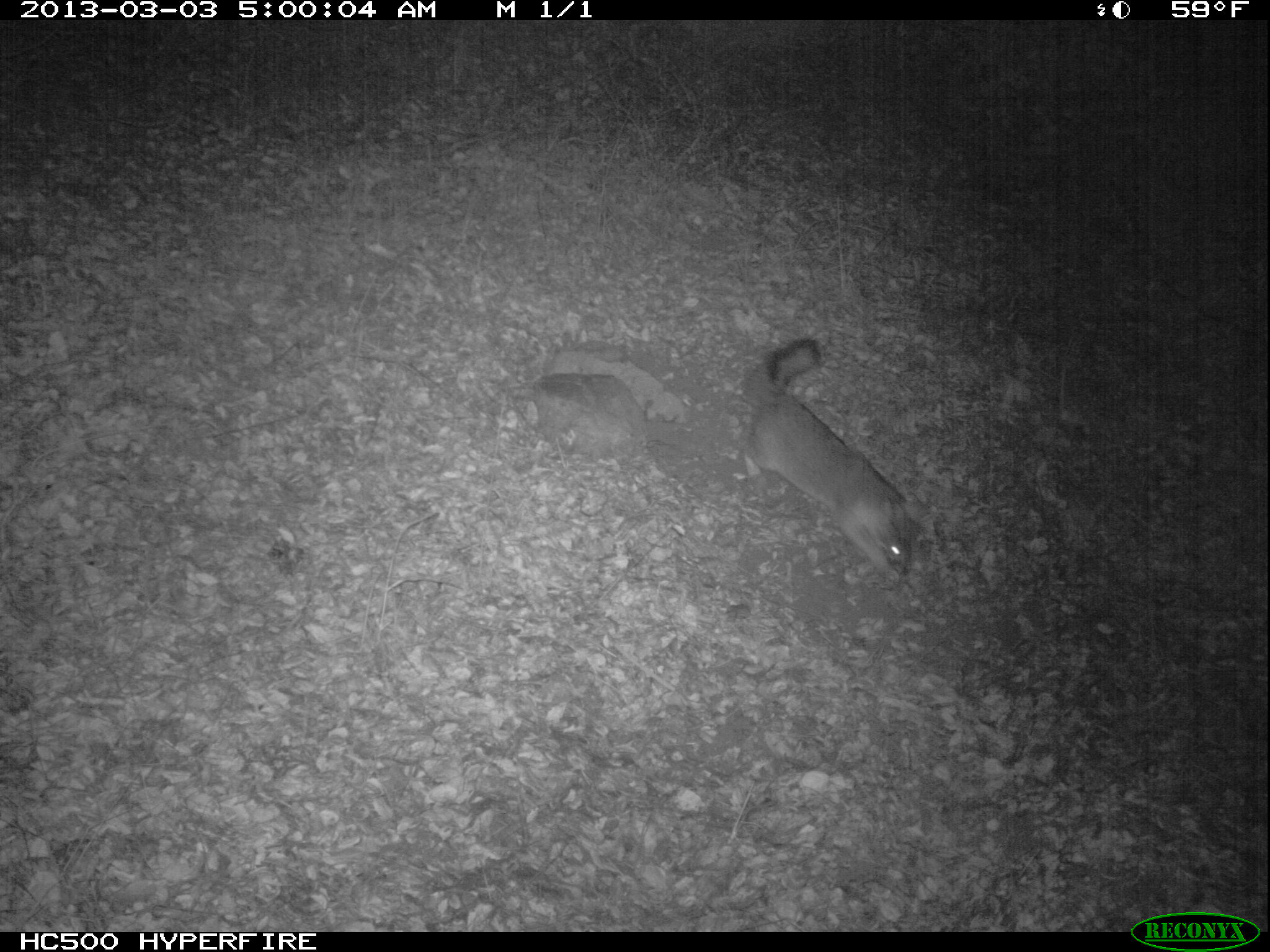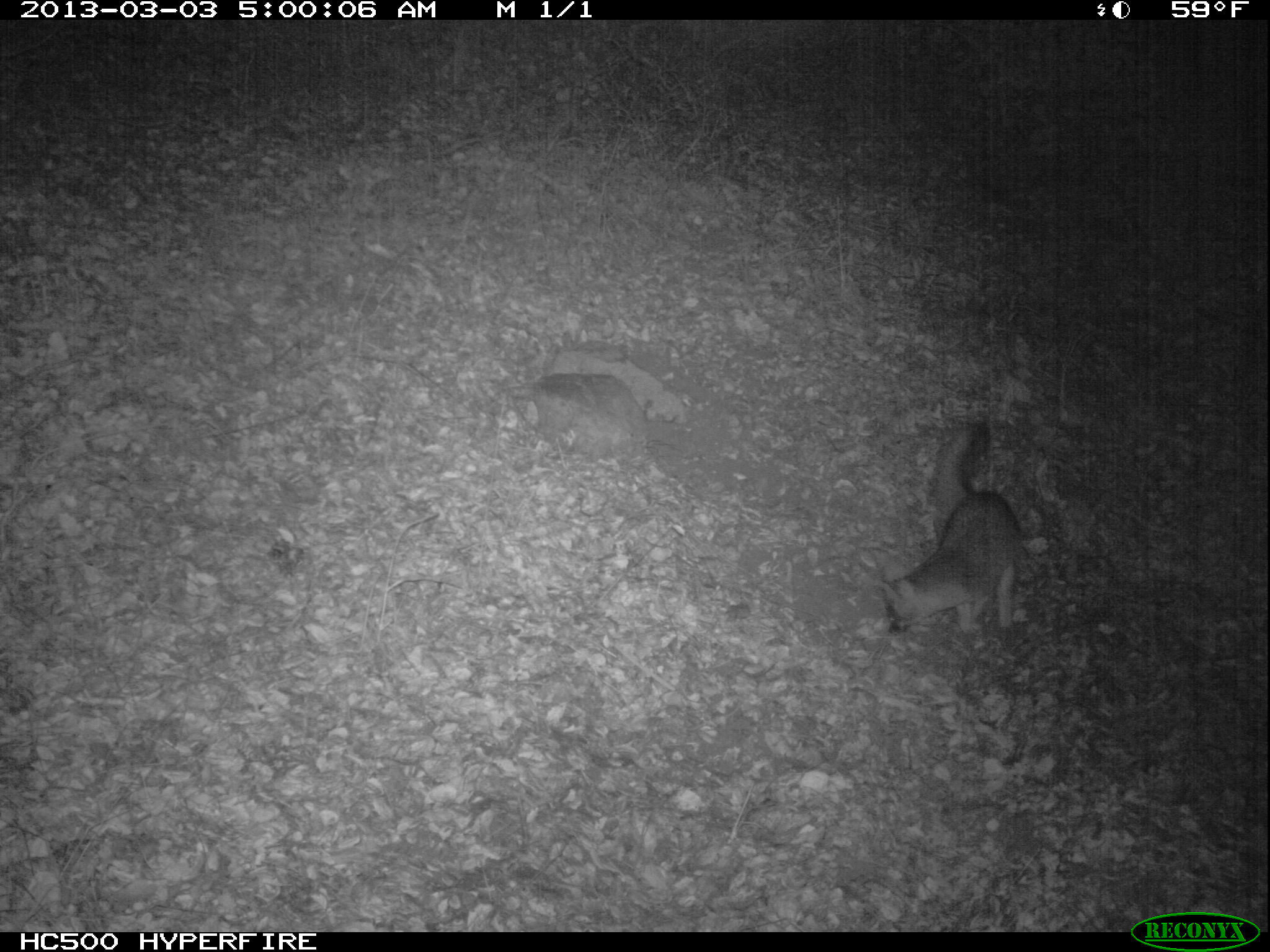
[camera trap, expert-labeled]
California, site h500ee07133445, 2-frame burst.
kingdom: Animalia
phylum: Chordata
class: Mammalia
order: Carnivora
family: Canidae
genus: Urocyon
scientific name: Urocyon littoralis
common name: island fox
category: fox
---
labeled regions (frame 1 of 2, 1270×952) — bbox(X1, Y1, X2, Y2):
fox: bbox(745, 337, 914, 583)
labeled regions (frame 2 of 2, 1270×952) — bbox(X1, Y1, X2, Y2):
fox: bbox(872, 420, 1023, 636)